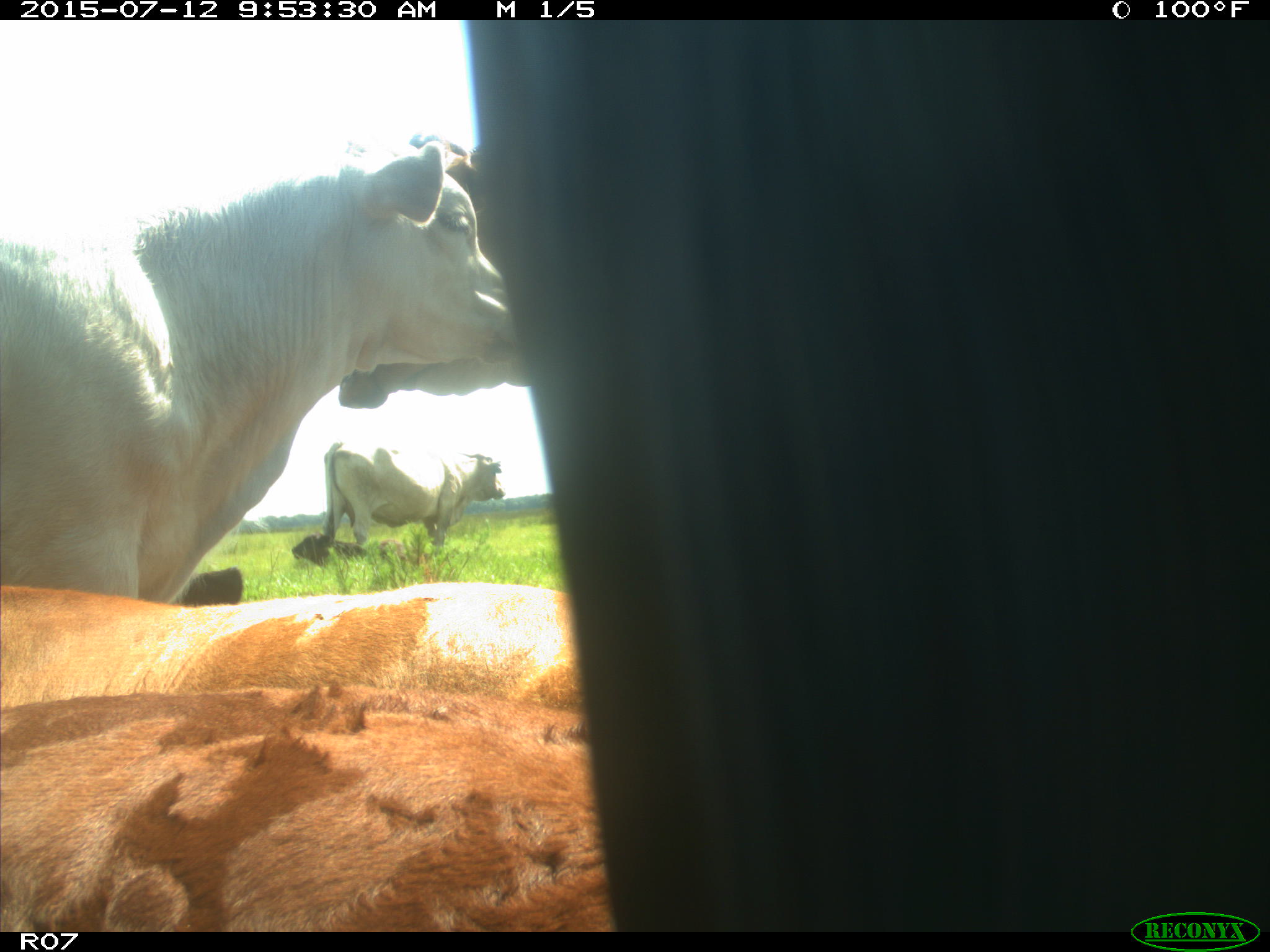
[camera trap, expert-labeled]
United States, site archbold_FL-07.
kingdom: Animalia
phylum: Chordata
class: Mammalia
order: Artiodactyla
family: Bovidae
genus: Bos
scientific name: Bos taurus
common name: domestic cow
Bos taurus (domestic cow).